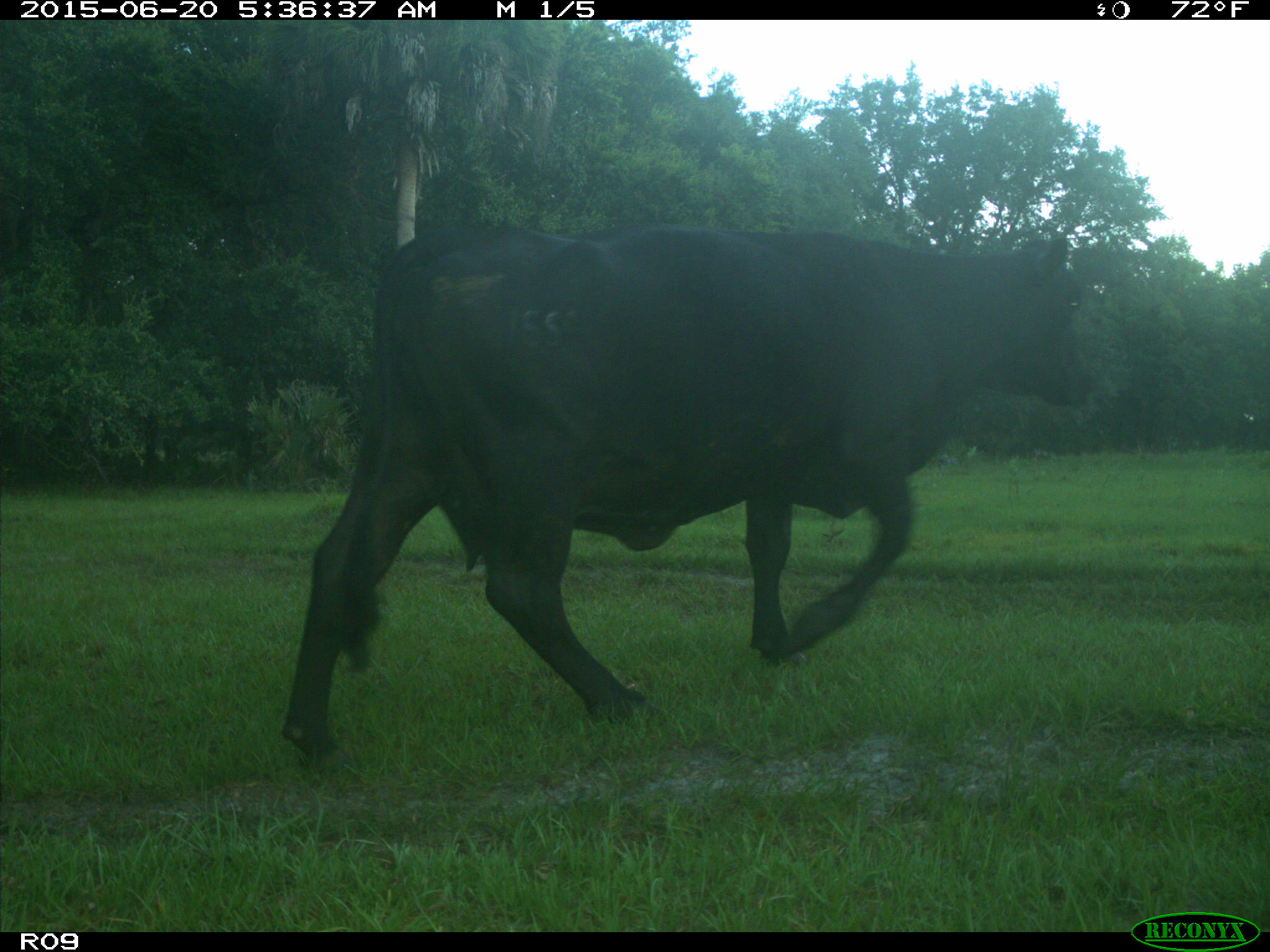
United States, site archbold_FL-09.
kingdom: Animalia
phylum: Chordata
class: Mammalia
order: Artiodactyla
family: Bovidae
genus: Bos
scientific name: Bos taurus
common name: domestic cow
Bos taurus (domestic cow).